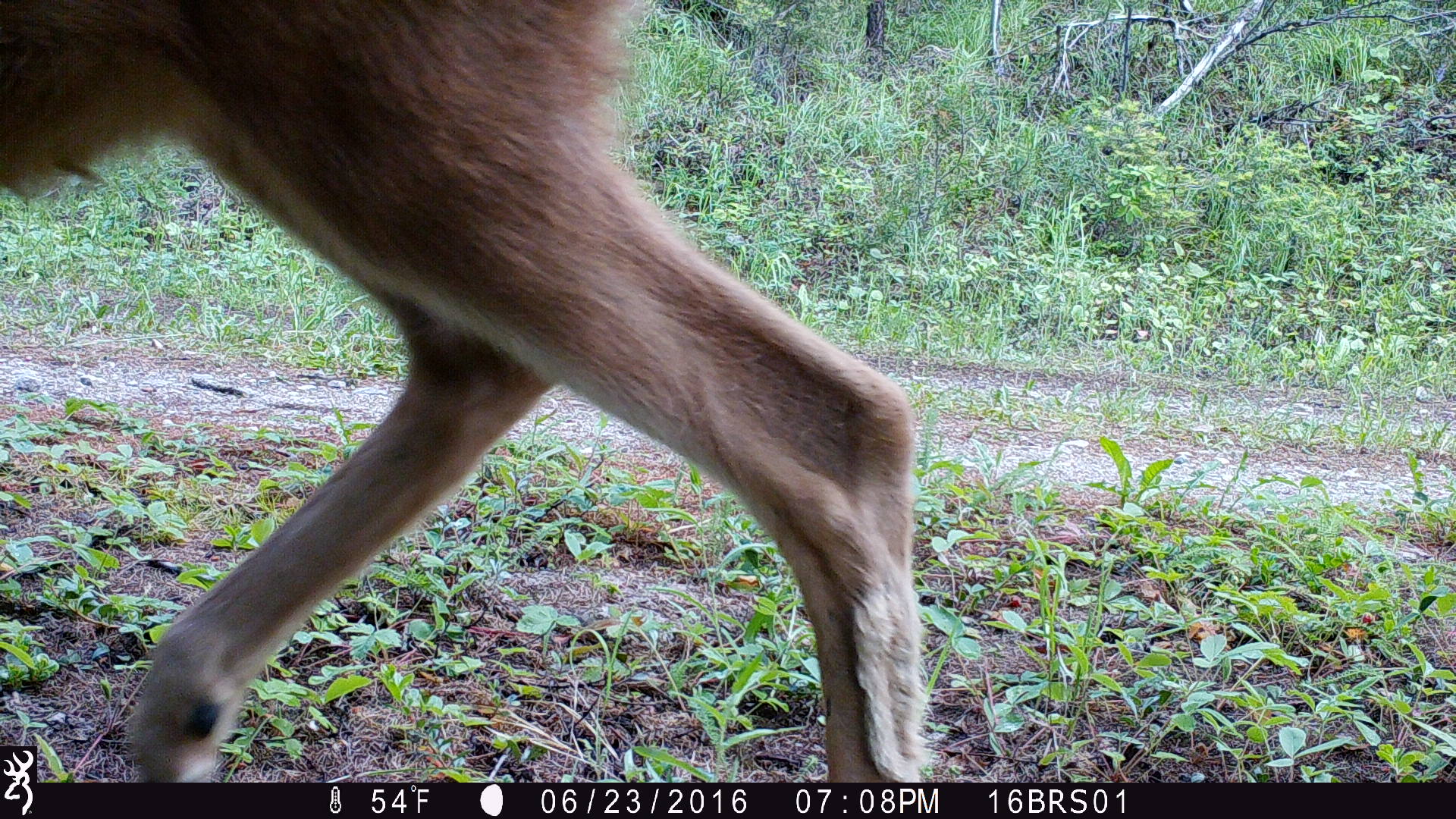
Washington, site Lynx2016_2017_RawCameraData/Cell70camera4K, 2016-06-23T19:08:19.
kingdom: Animalia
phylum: Chordata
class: Mammalia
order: Artiodactyla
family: Cervidae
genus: Odocoileus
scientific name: Odocoileus hemionus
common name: mule deer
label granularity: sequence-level